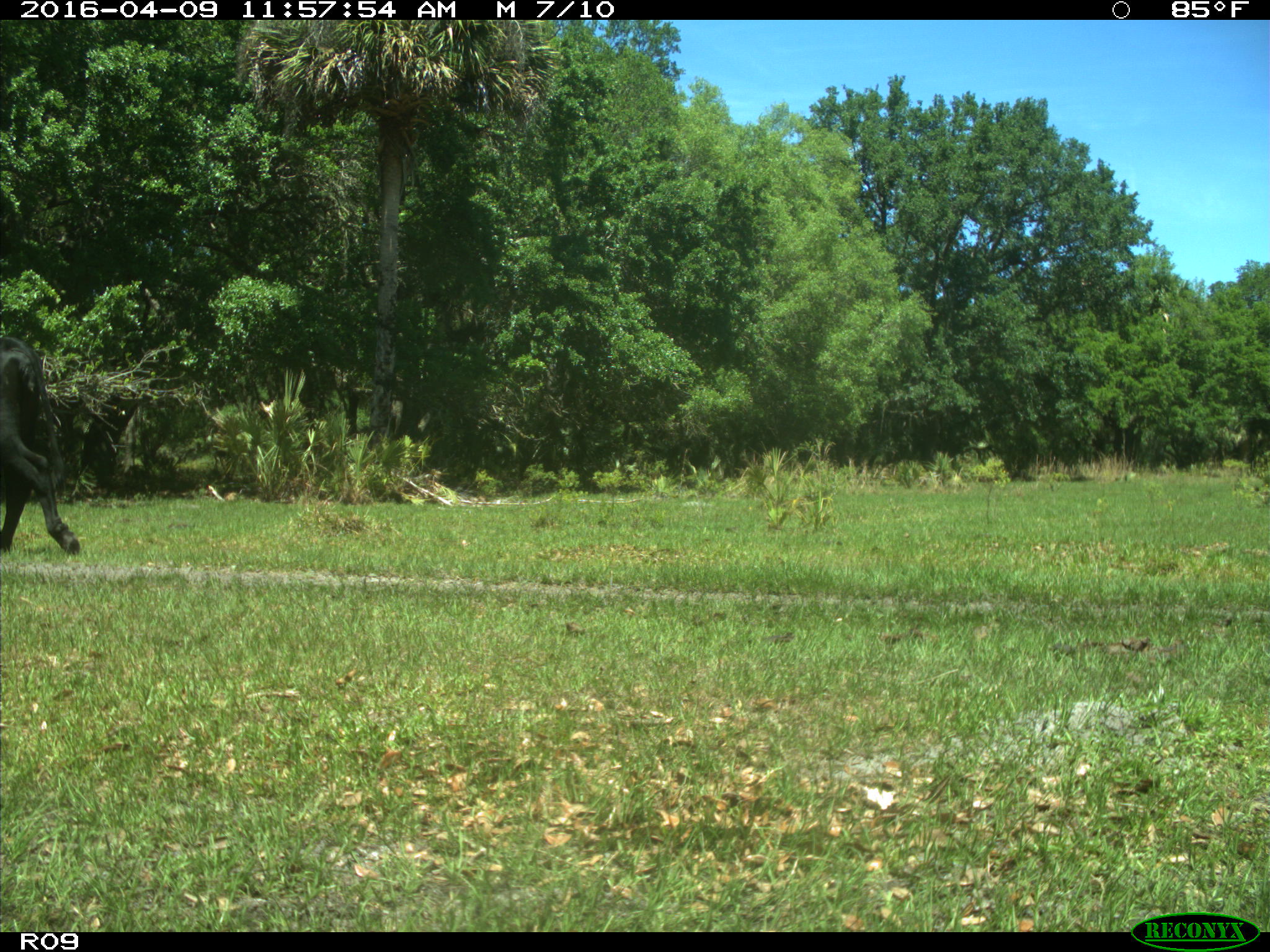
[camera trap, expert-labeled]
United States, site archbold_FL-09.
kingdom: Animalia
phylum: Chordata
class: Mammalia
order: Artiodactyla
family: Bovidae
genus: Bos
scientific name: Bos taurus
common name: domestic cow